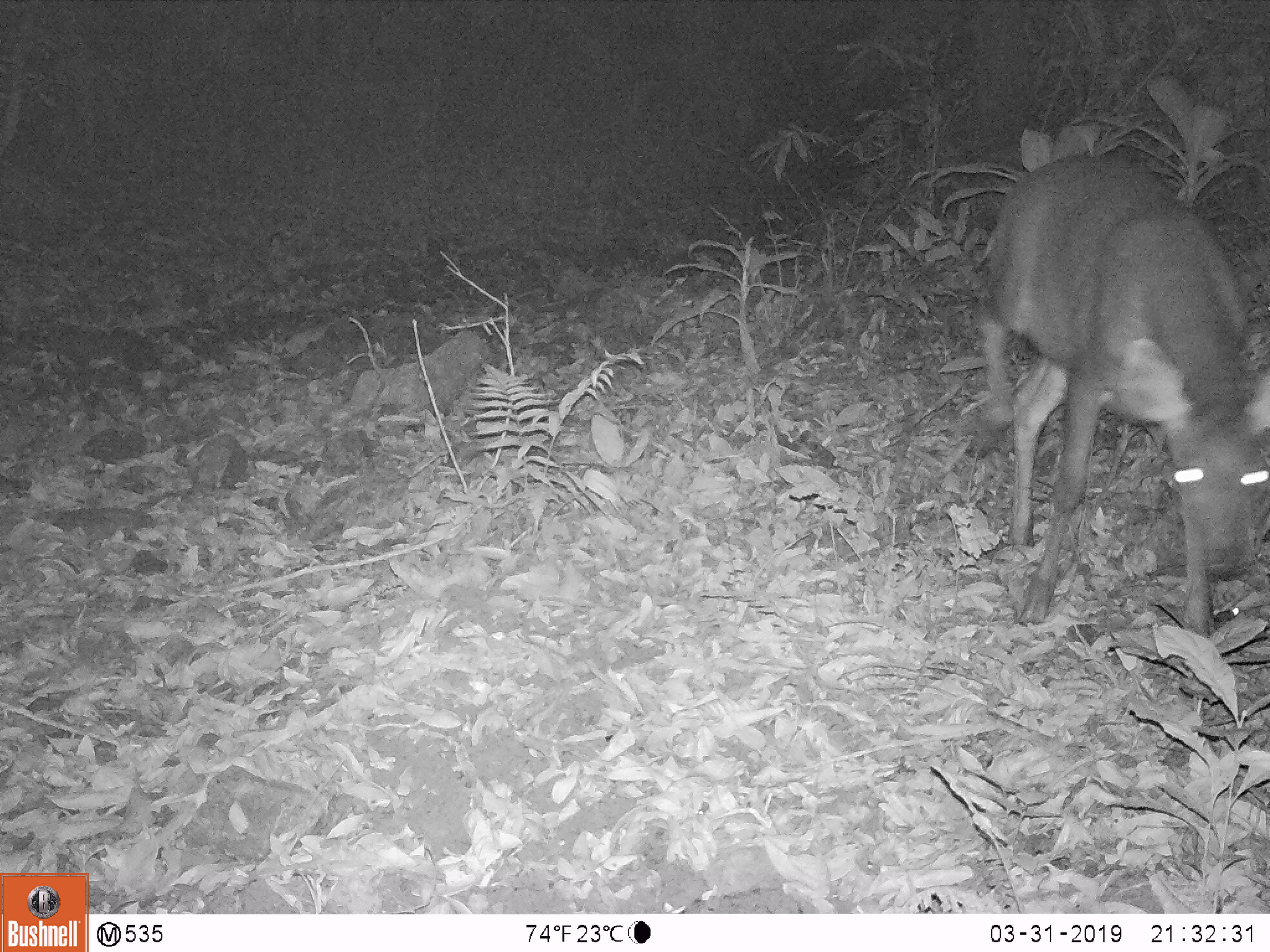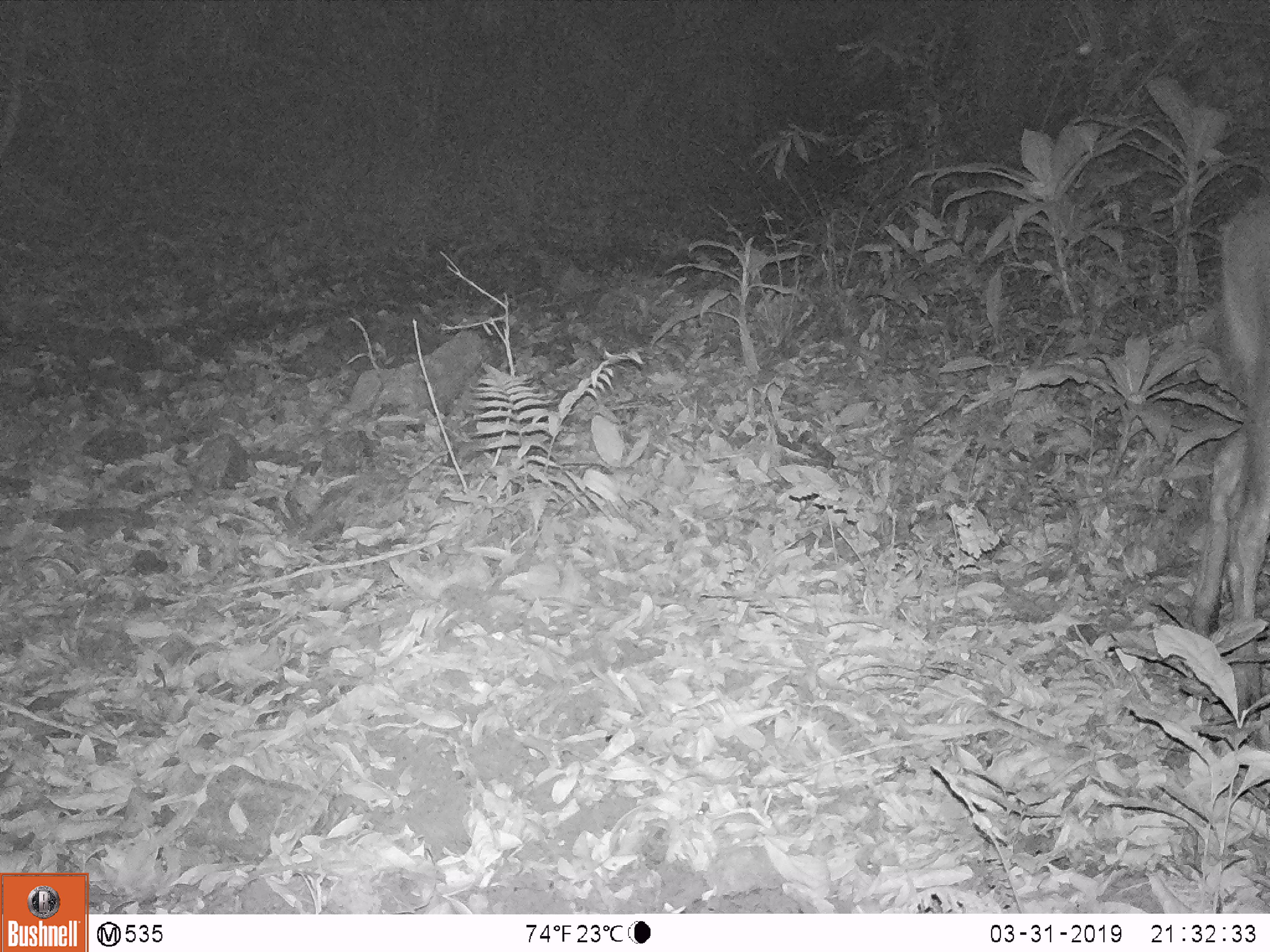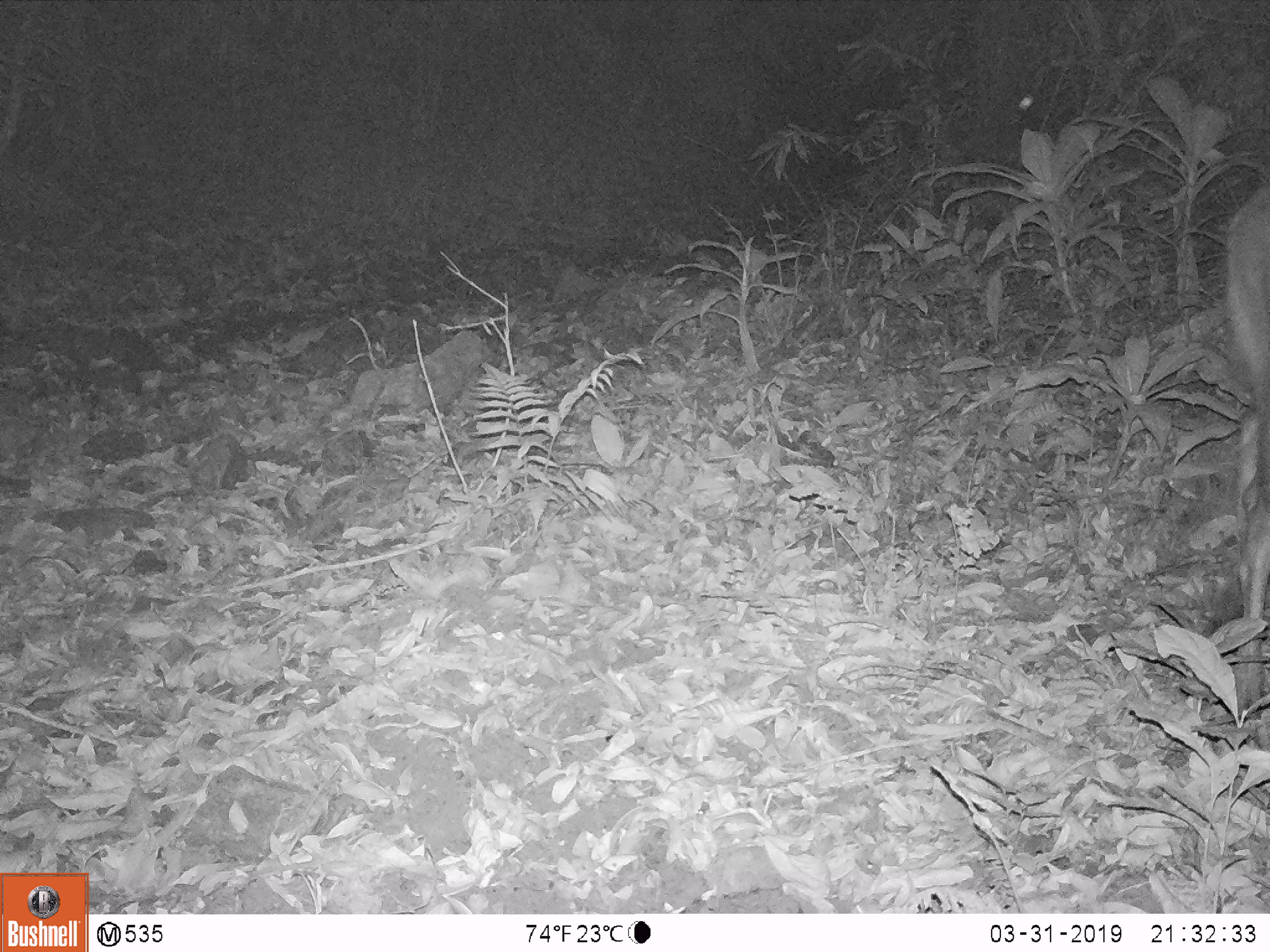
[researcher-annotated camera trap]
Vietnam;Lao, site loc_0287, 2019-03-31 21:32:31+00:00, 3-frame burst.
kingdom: Animalia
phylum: Chordata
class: Mammalia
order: Artiodactyla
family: Cervidae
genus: Rusa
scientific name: Rusa unicolor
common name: sambar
Sambar (Rusa unicolor). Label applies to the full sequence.